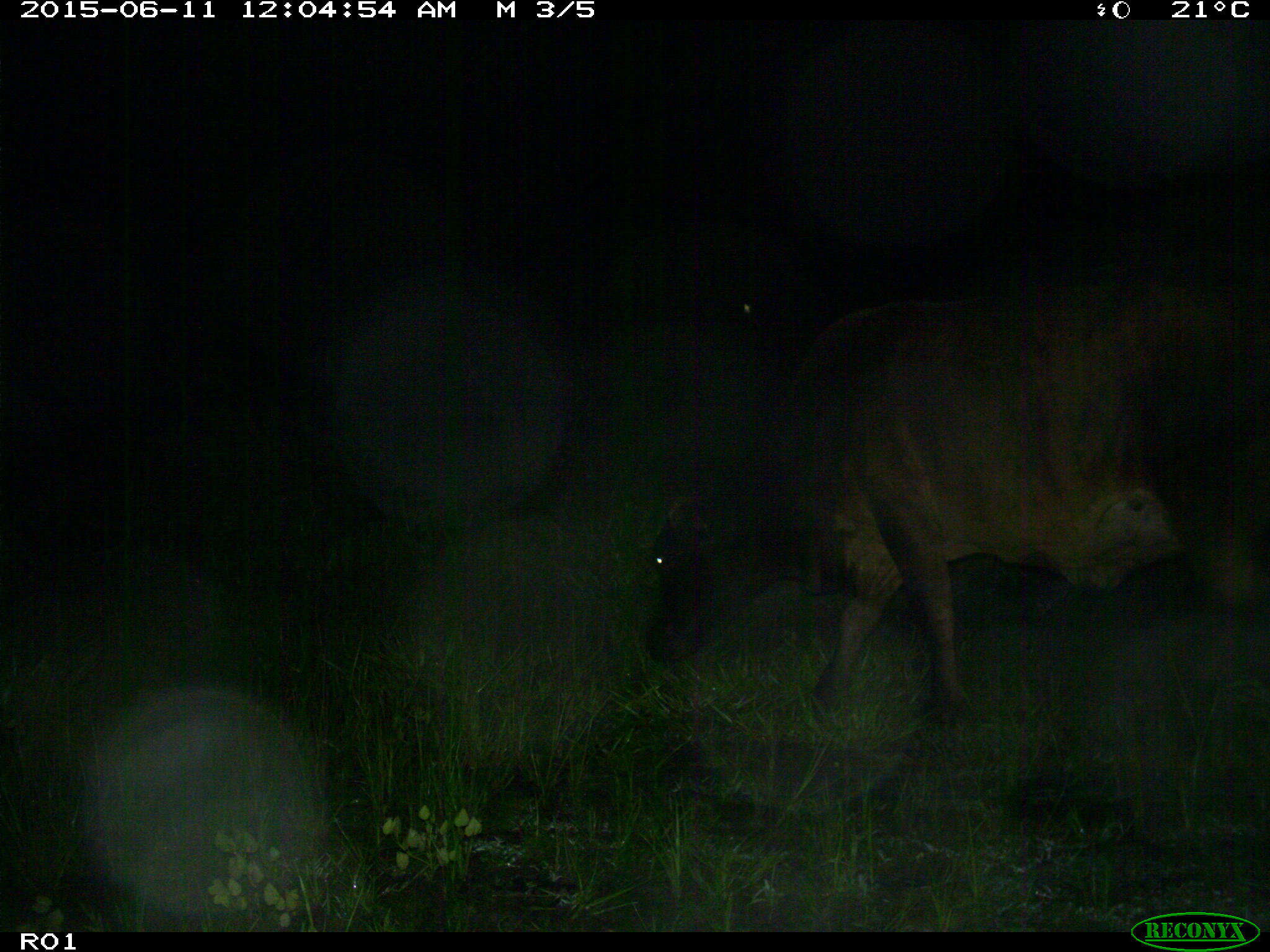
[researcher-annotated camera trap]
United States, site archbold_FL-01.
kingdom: Animalia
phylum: Chordata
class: Mammalia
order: Artiodactyla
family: Bovidae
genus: Bos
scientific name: Bos taurus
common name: domestic cow